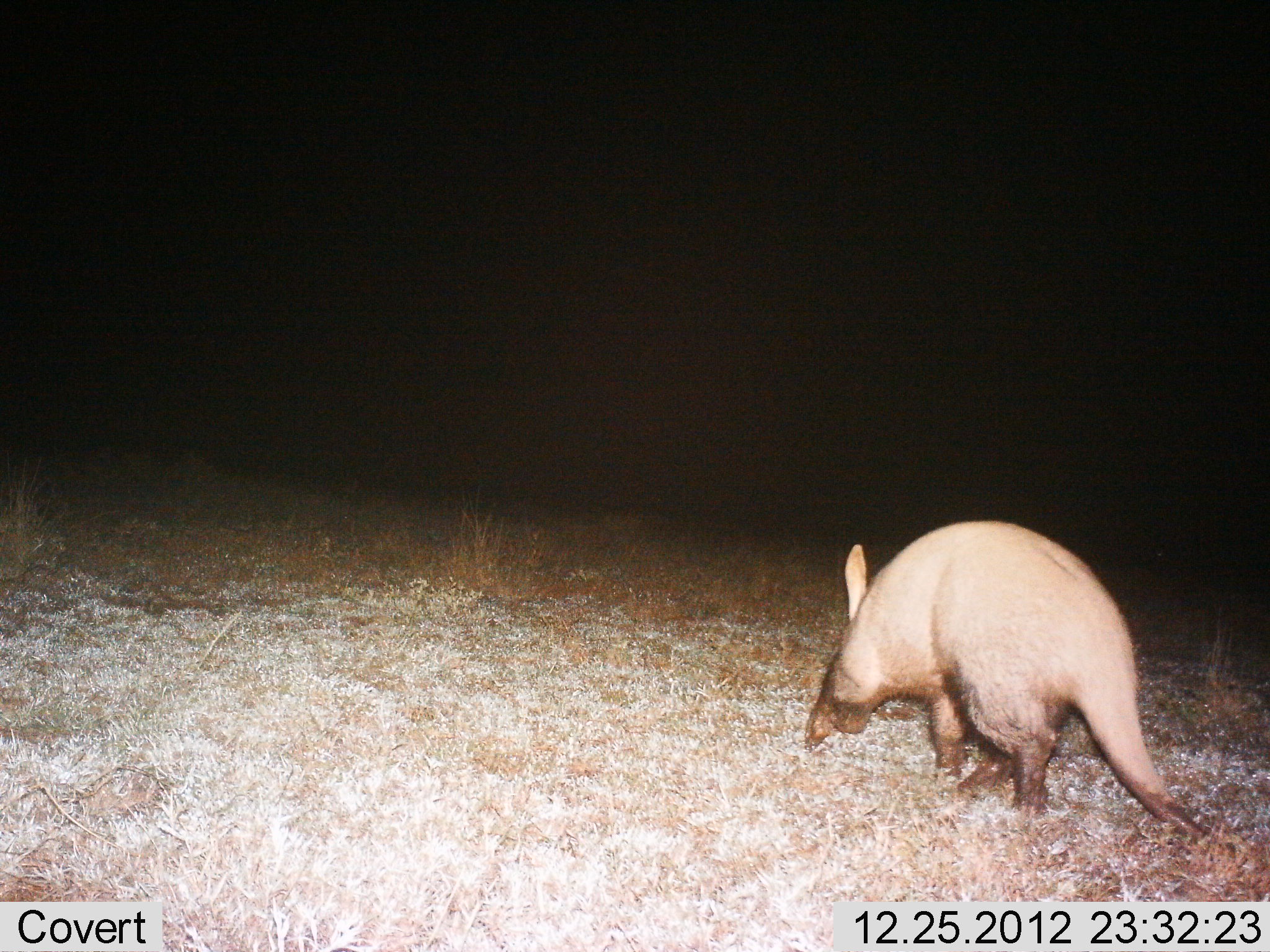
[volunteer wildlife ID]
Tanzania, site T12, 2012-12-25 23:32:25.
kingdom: Animalia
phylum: Chordata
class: Mammalia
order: Tubulidentata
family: Orycteropodidae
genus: Orycteropus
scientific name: Orycteropus afer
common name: aardvark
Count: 1.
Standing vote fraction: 20%.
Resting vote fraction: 0%.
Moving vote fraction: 70%.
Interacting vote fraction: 0%.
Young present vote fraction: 0%.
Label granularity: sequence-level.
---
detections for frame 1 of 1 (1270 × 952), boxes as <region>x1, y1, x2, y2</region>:
animal: <region>801, 518, 1212, 845</region>